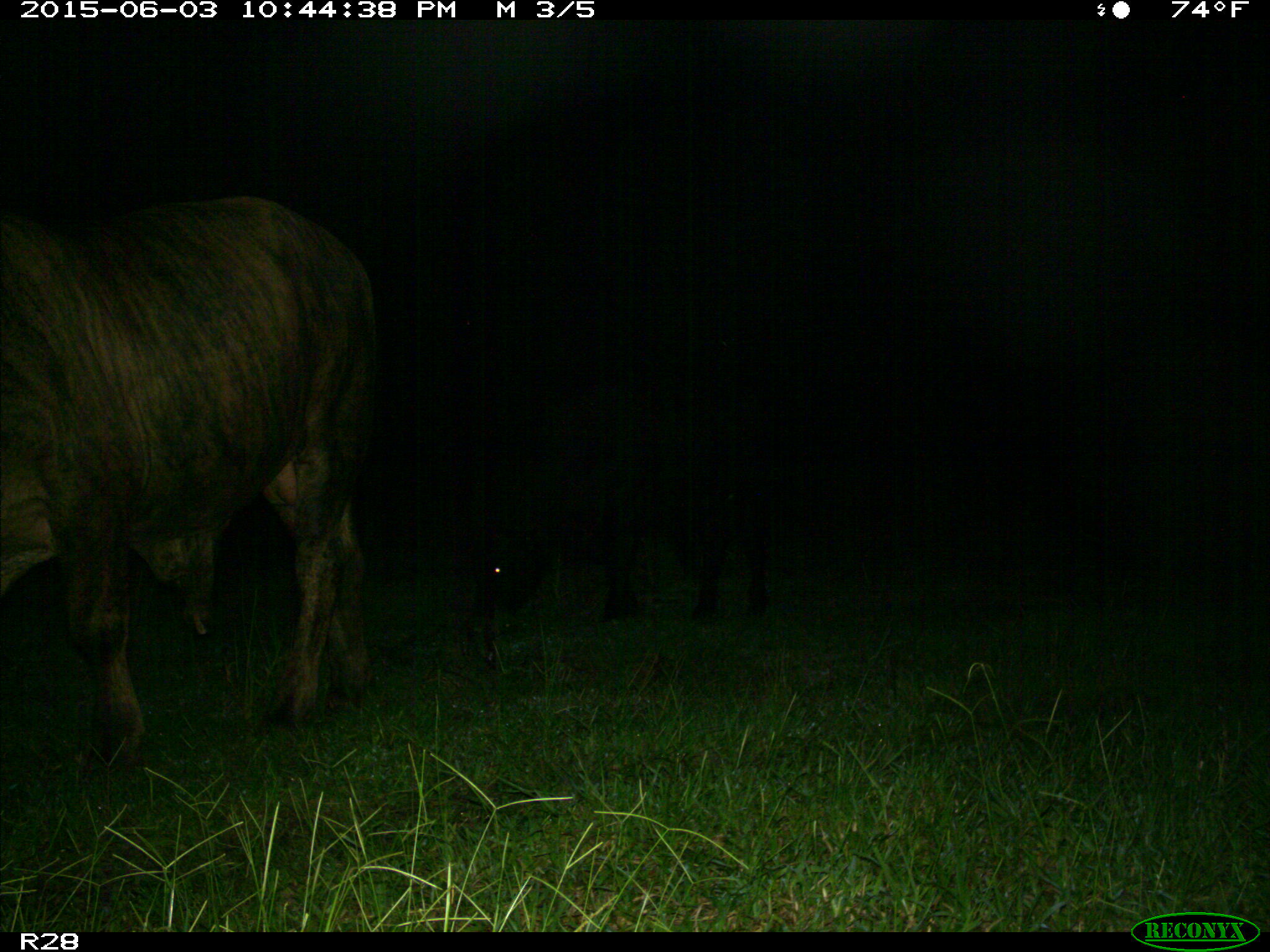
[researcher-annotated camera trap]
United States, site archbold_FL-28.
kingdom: Animalia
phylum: Chordata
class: Mammalia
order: Artiodactyla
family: Bovidae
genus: Bos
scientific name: Bos taurus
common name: domestic cow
Bos taurus (domestic cow).